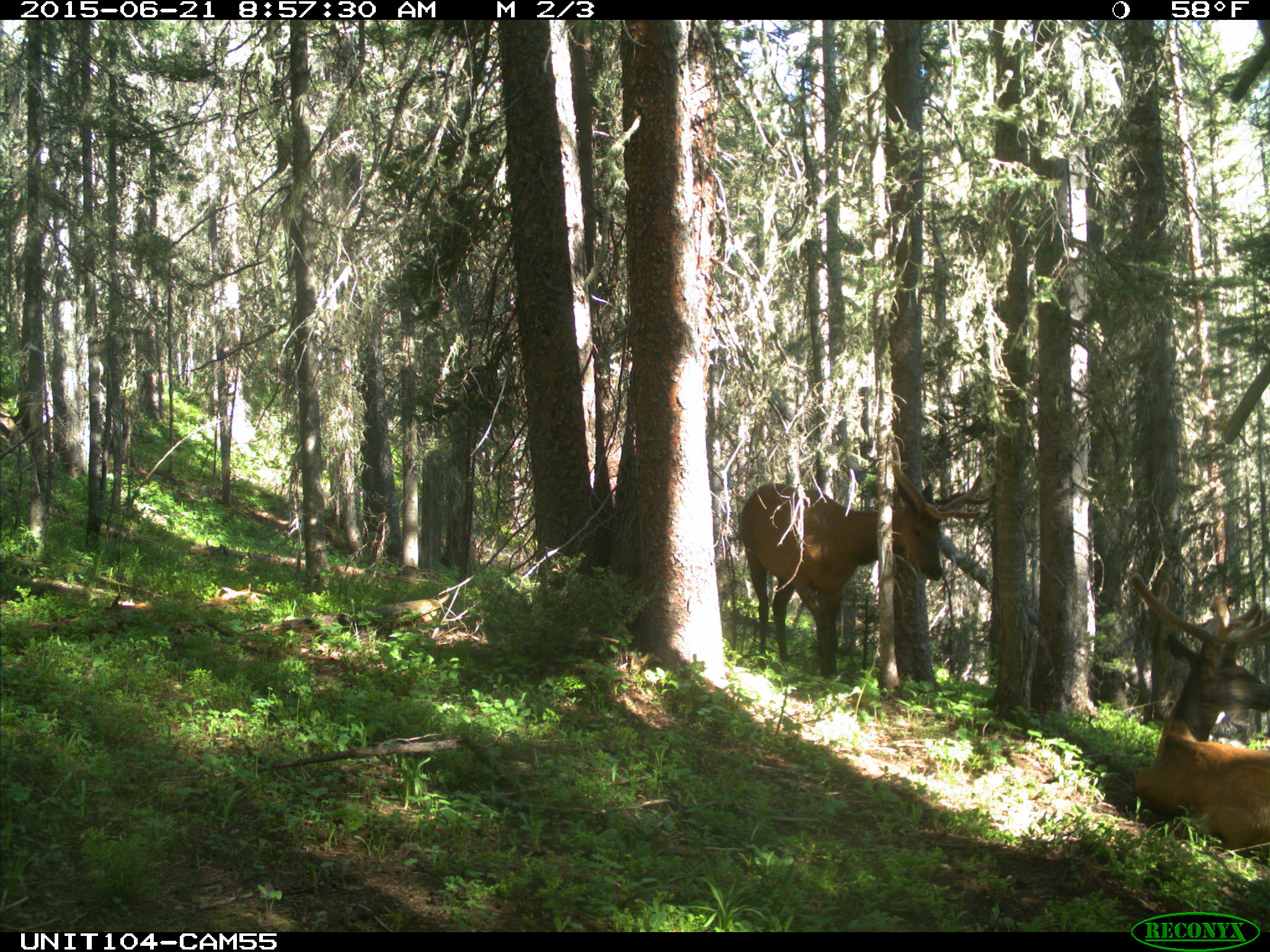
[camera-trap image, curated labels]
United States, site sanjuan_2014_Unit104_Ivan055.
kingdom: Animalia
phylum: Chordata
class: Mammalia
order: Artiodactyla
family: Cervidae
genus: Cervus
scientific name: Cervus elaphus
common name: red deer